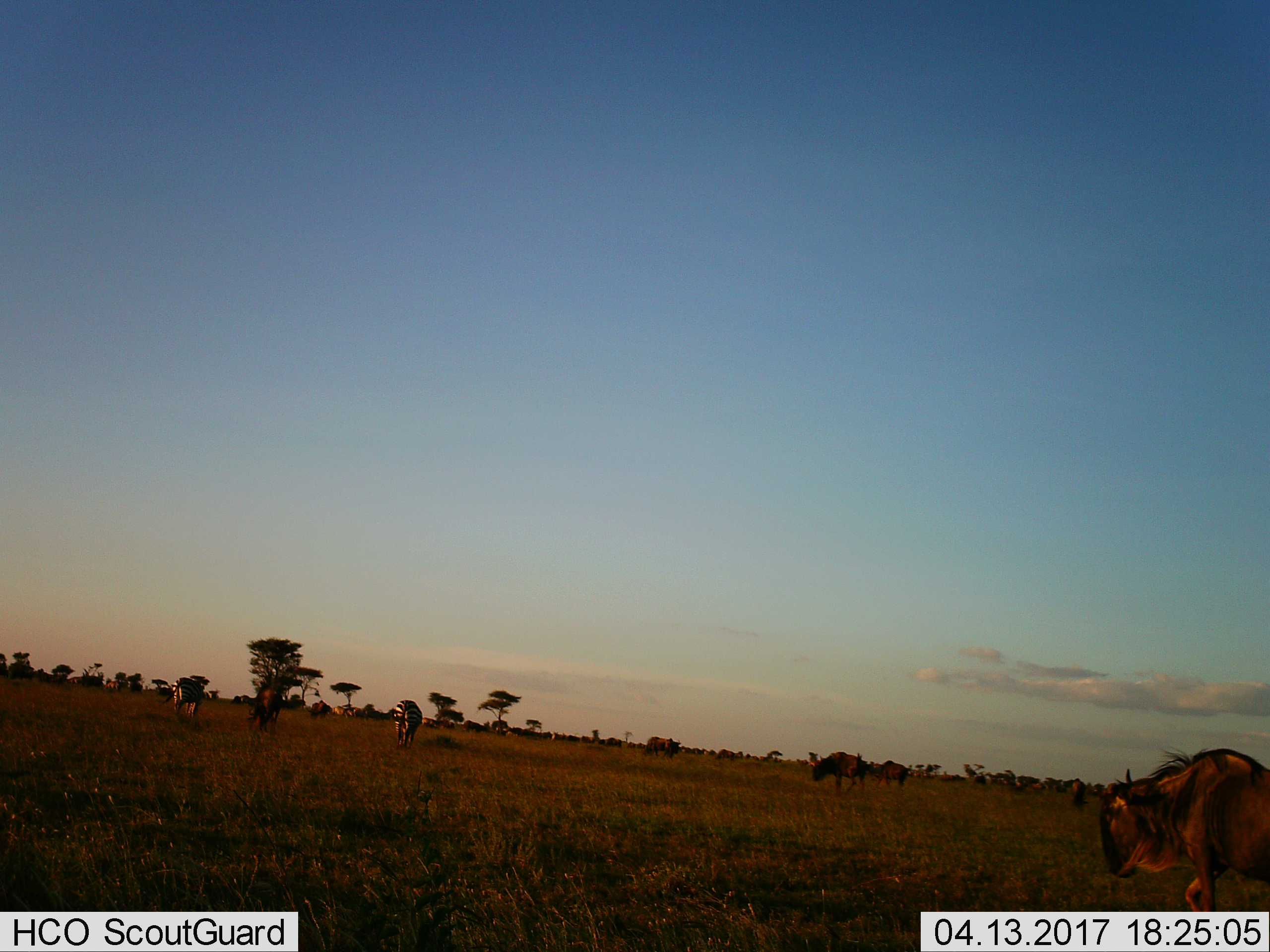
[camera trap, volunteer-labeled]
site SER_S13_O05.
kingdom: Animalia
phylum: Chordata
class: Mammalia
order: Artiodactyla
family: Bovidae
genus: Connochaetes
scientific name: Connochaetes taurinus taurinus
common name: blue wildebeest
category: wildebeestblue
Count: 6.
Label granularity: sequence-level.